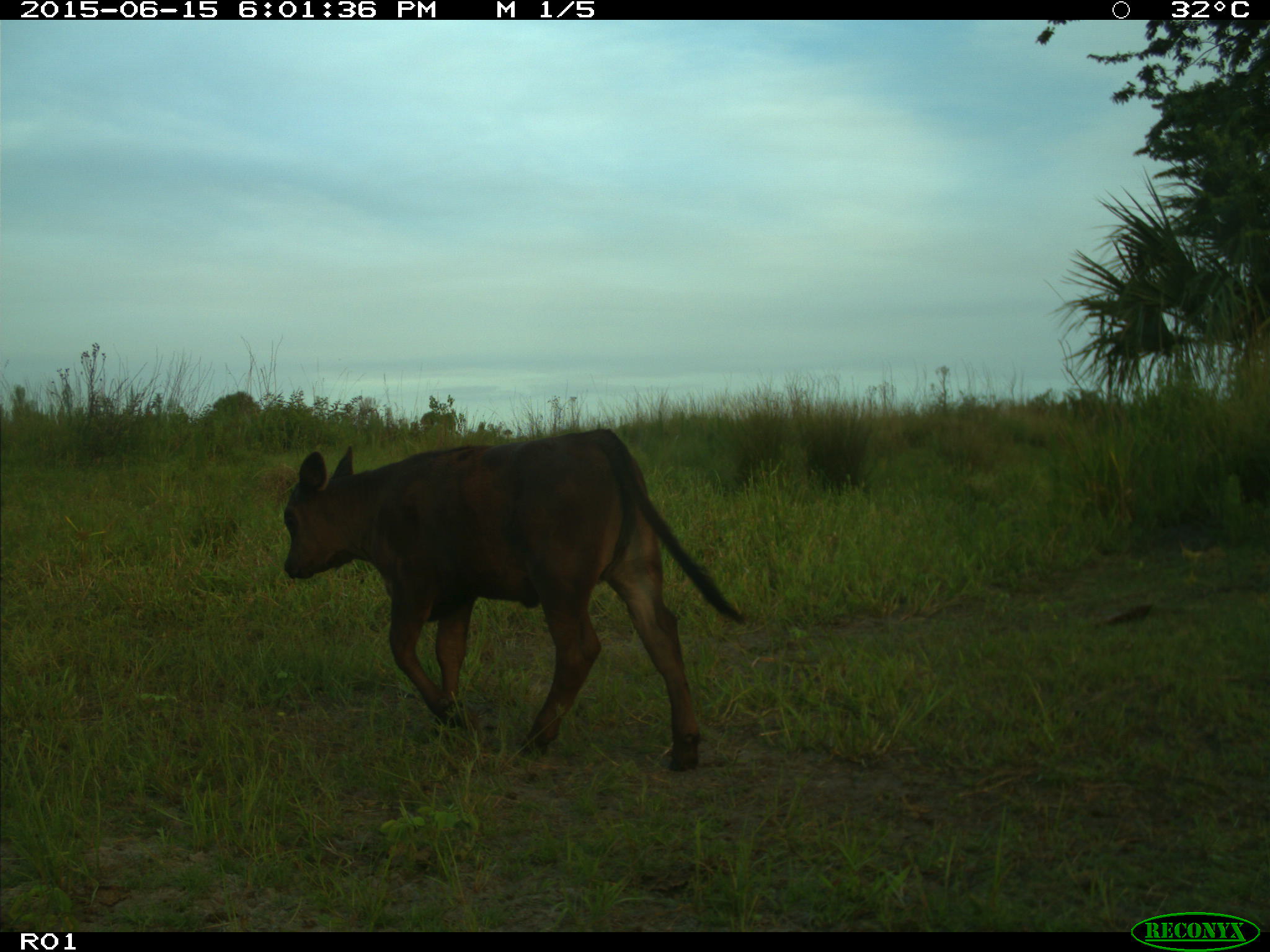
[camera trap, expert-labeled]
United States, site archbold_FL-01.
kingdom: Animalia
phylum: Chordata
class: Mammalia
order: Artiodactyla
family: Bovidae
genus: Bos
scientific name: Bos taurus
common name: domestic cow